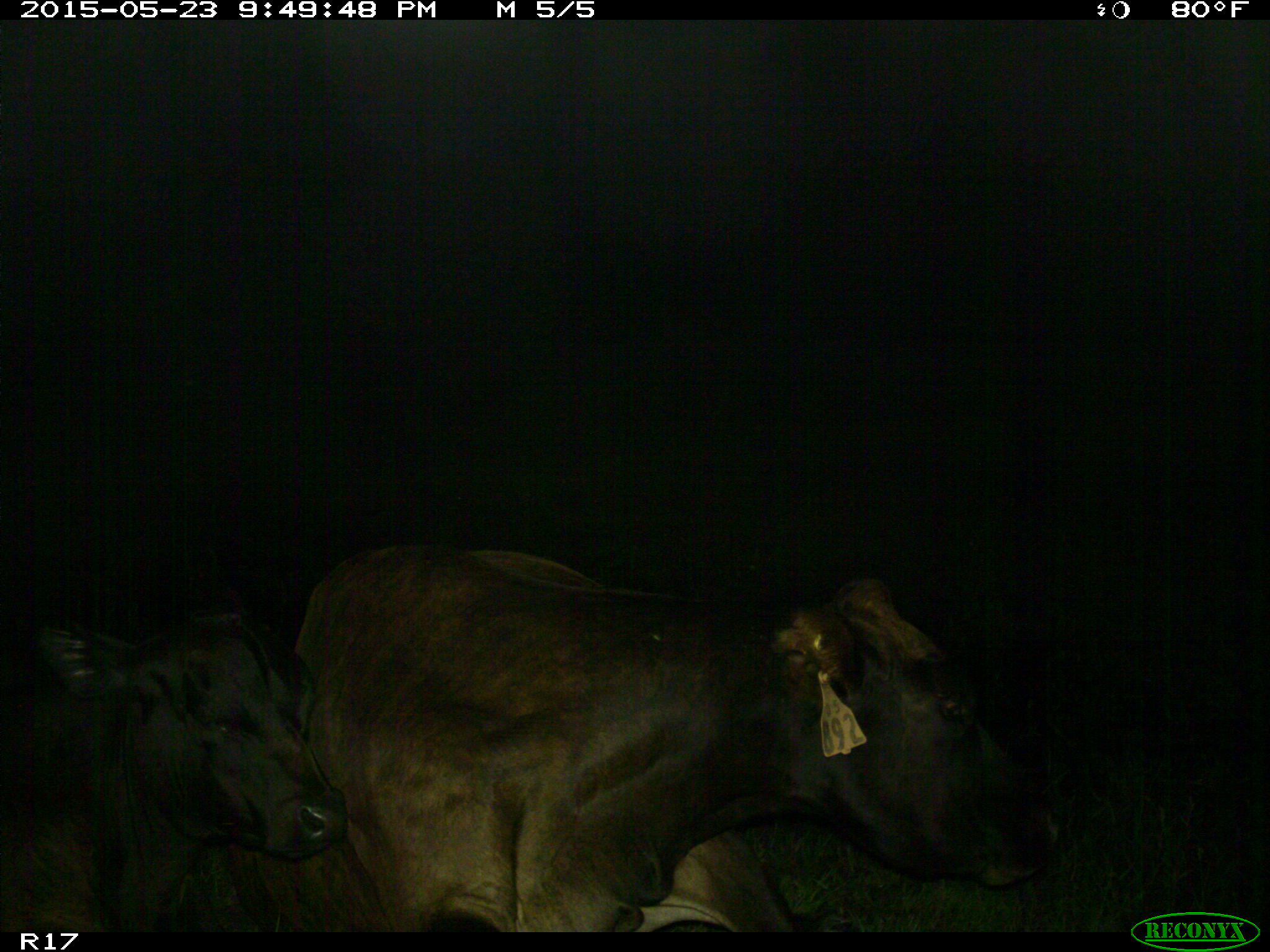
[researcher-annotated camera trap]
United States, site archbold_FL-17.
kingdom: Animalia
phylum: Chordata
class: Mammalia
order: Artiodactyla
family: Bovidae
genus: Bos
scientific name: Bos taurus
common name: domestic cow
Bos taurus (domestic cow).